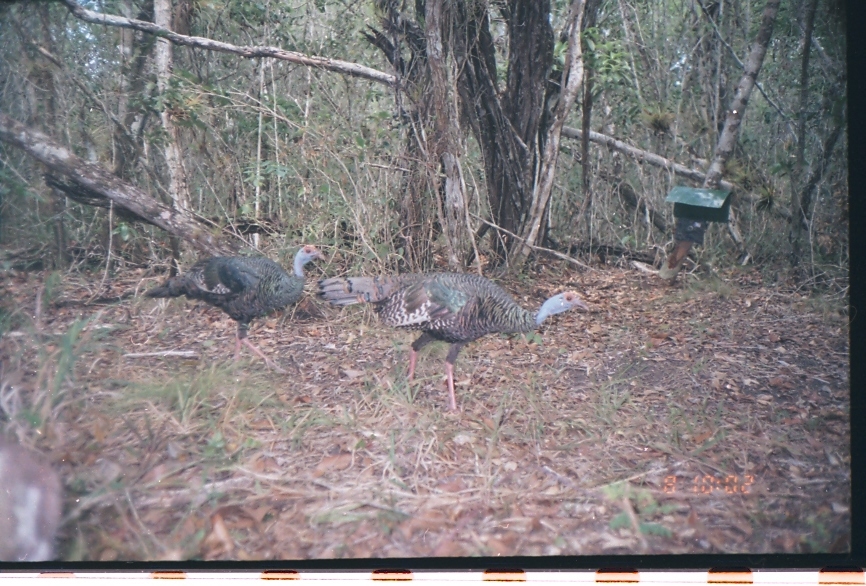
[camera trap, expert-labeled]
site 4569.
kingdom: Animalia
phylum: Chordata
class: Aves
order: Galliformes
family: Phasianidae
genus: Meleagris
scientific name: Meleagris ocellata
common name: ocellated turkey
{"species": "Meleagris ocellata (ocellated turkey)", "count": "1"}